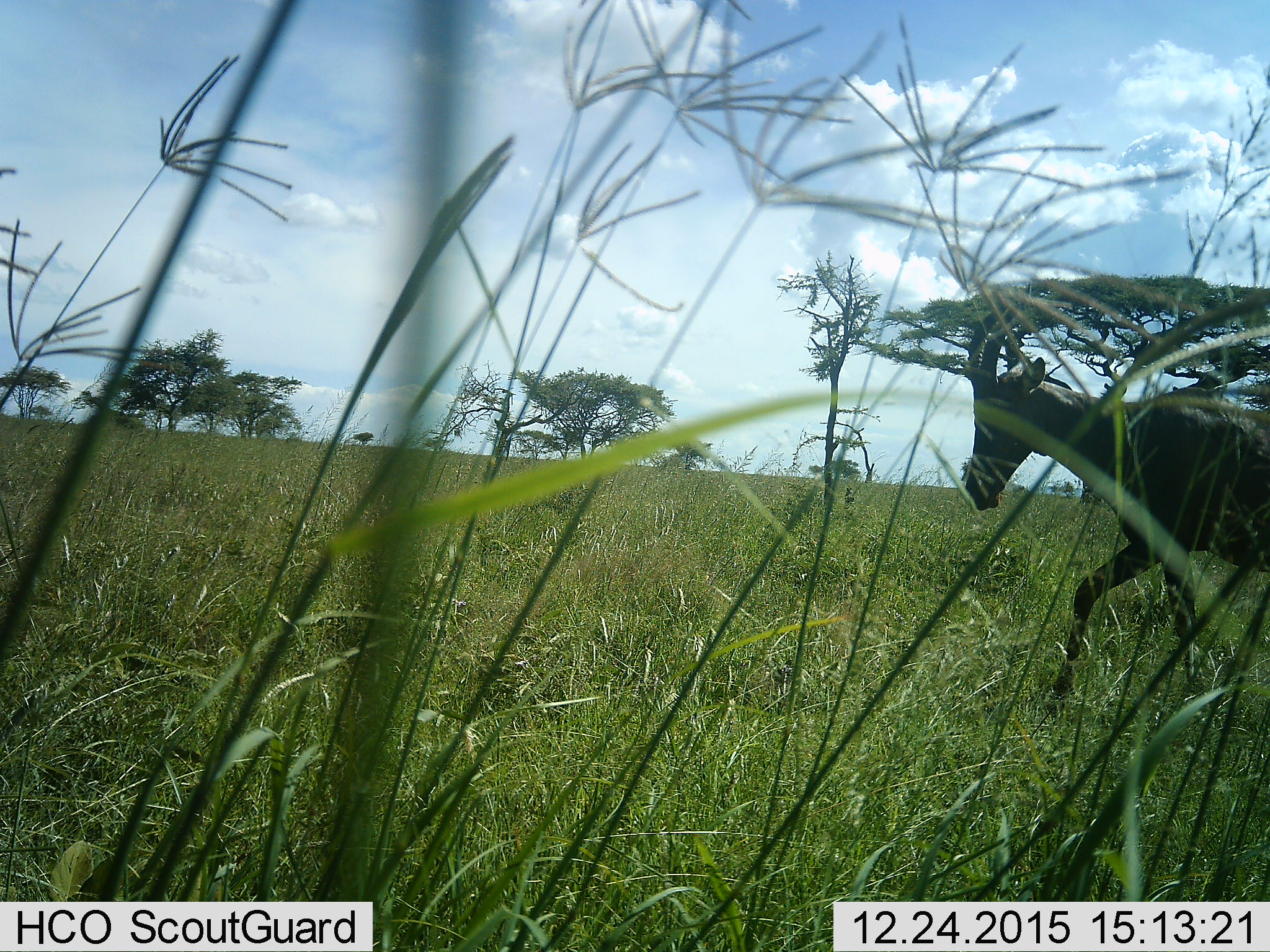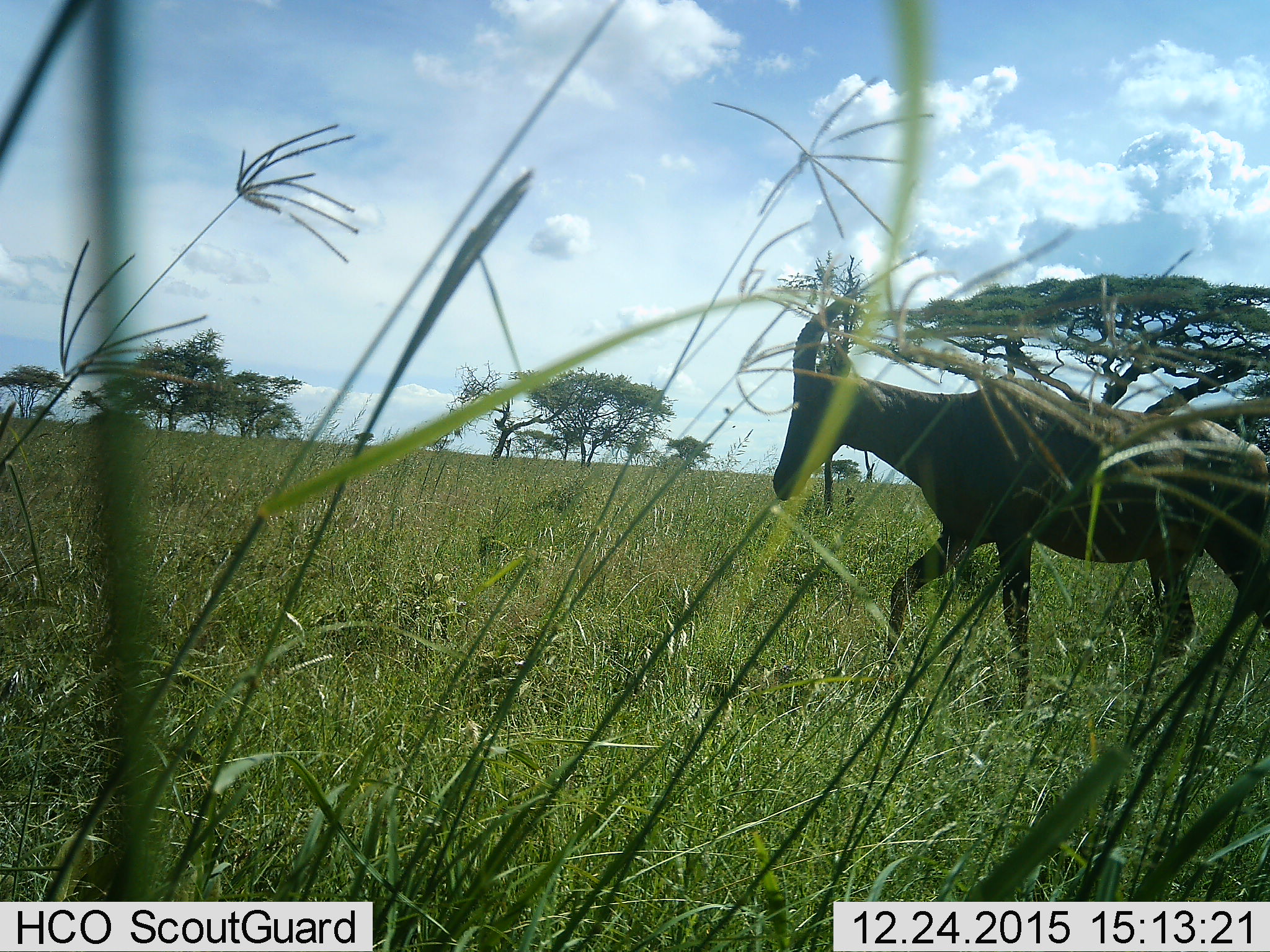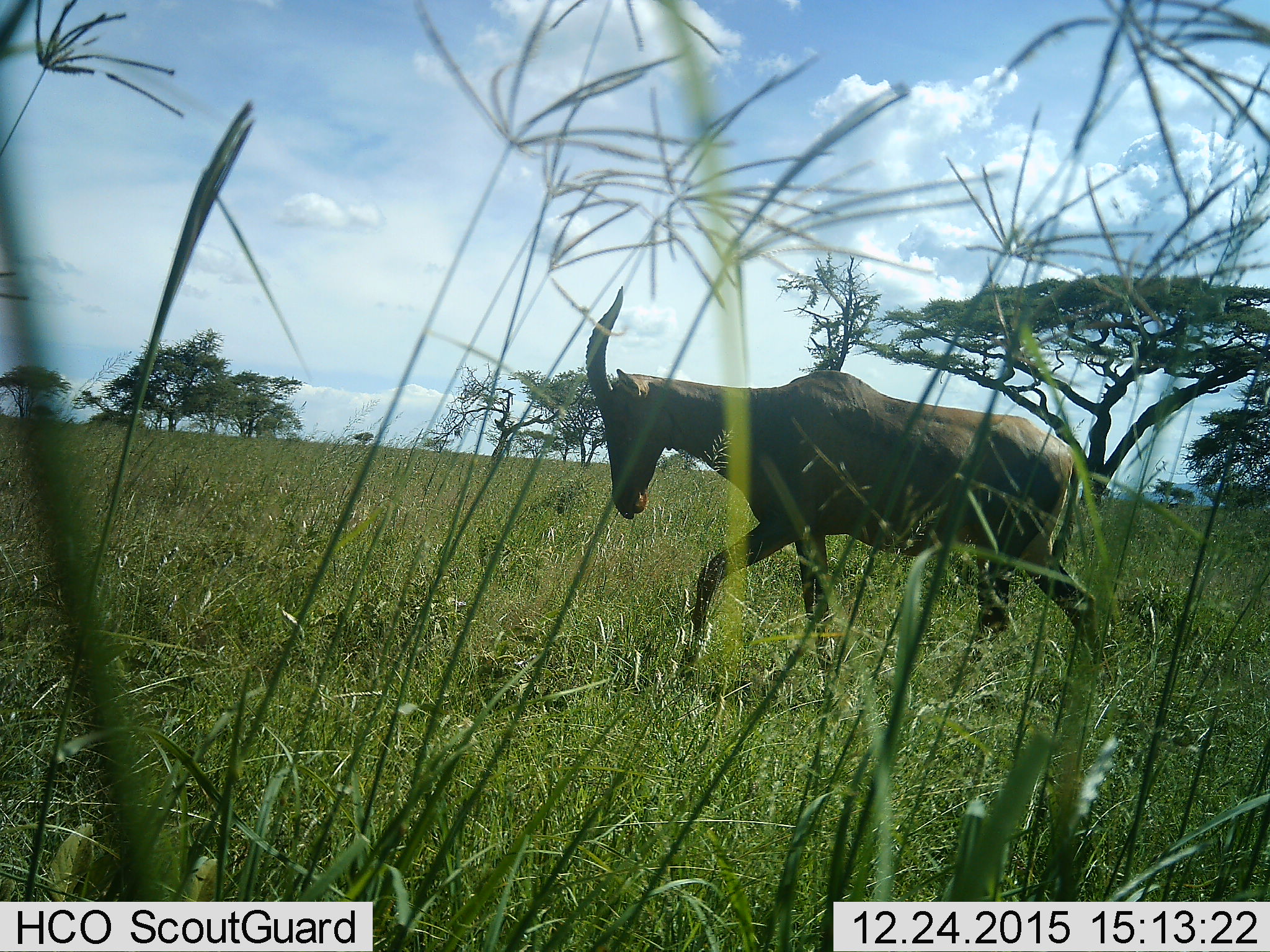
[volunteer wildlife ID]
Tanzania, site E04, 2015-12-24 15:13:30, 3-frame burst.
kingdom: Animalia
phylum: Chordata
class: Mammalia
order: Artiodactyla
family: Bovidae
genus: Damaliscus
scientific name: Damaliscus lunatus jimela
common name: topi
Topi (Damaliscus lunatus jimela), count 1. Behavior (volunteer vote fractions): standing 0%, resting 7%, moving 93%, interacting 0%. Young present (vote fraction): 0%. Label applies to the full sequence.